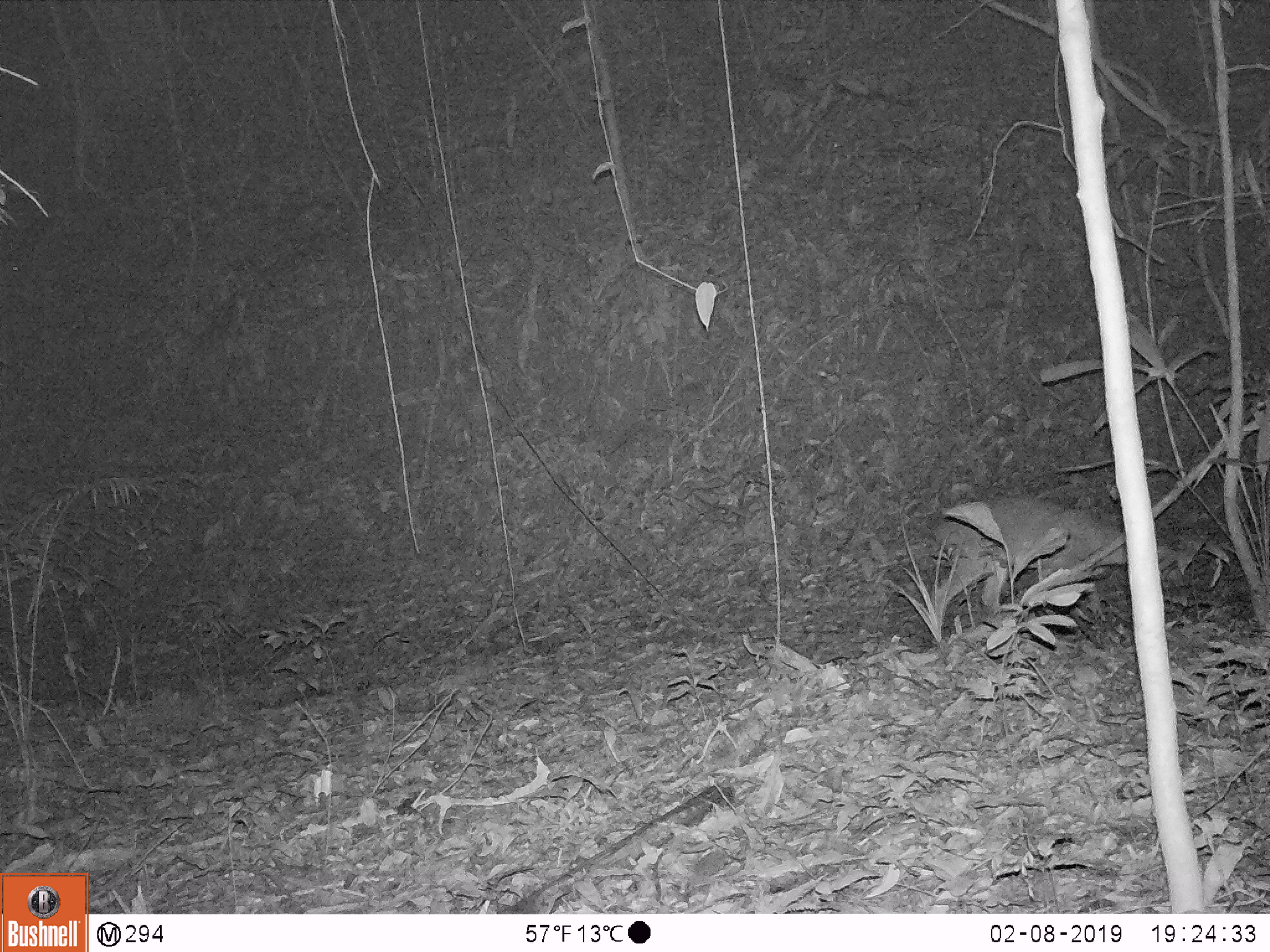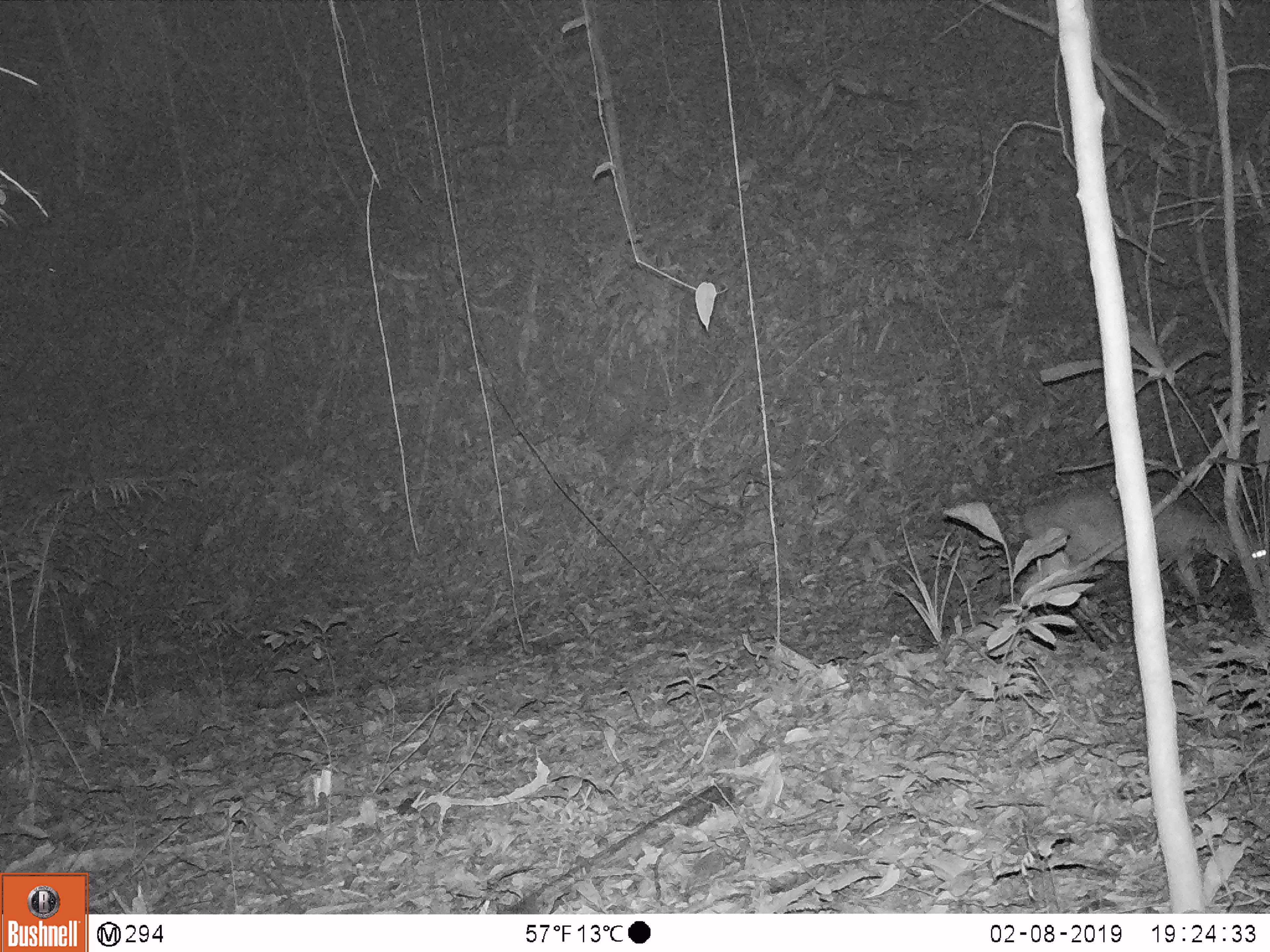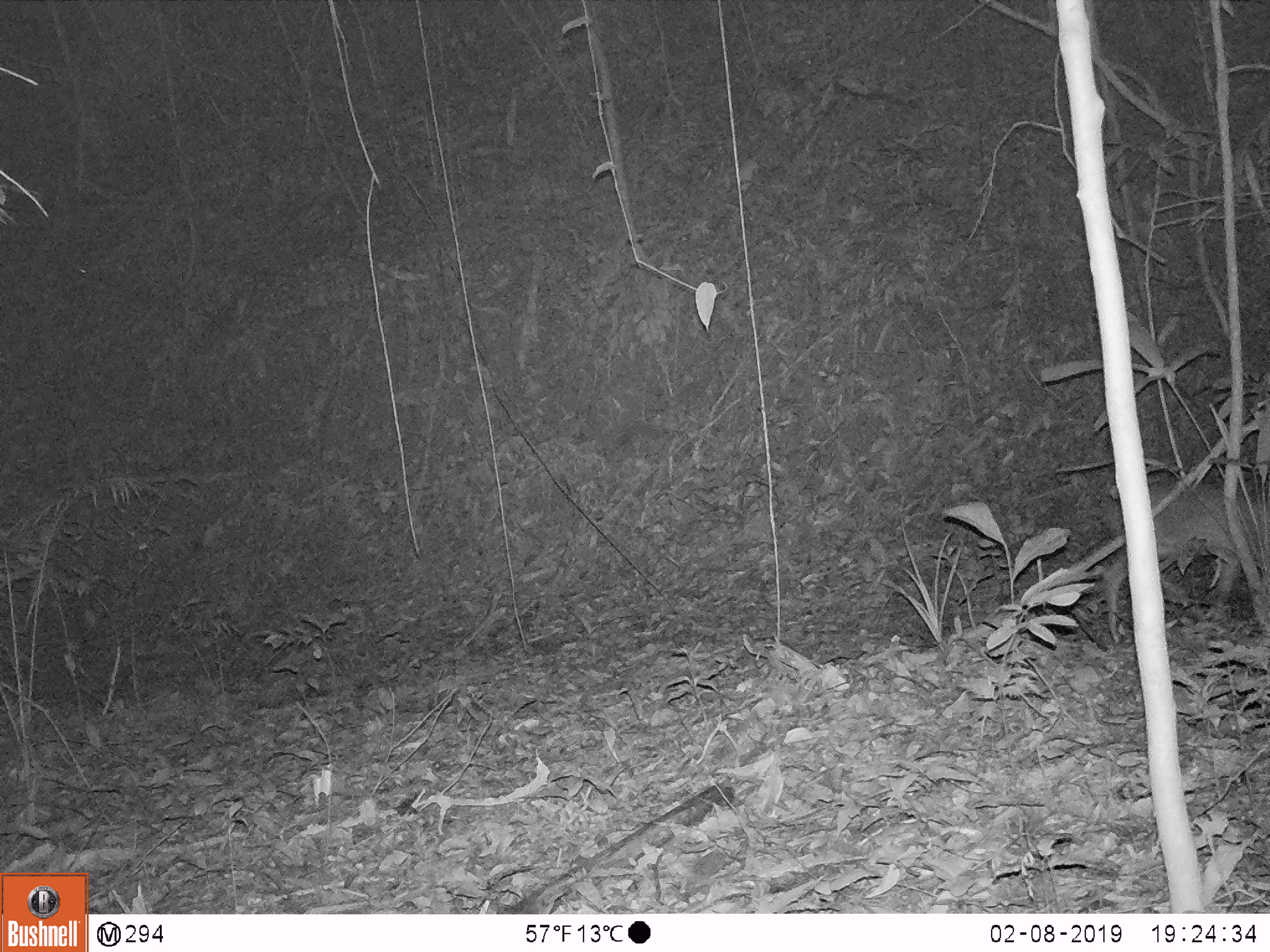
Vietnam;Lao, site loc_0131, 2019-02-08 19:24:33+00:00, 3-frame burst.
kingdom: Animalia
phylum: Chordata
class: Mammalia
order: Artiodactyla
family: Cervidae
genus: Muntiacus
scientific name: Muntiacus vuquangensis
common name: large-antlered muntjac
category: large antlered muntjac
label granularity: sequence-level